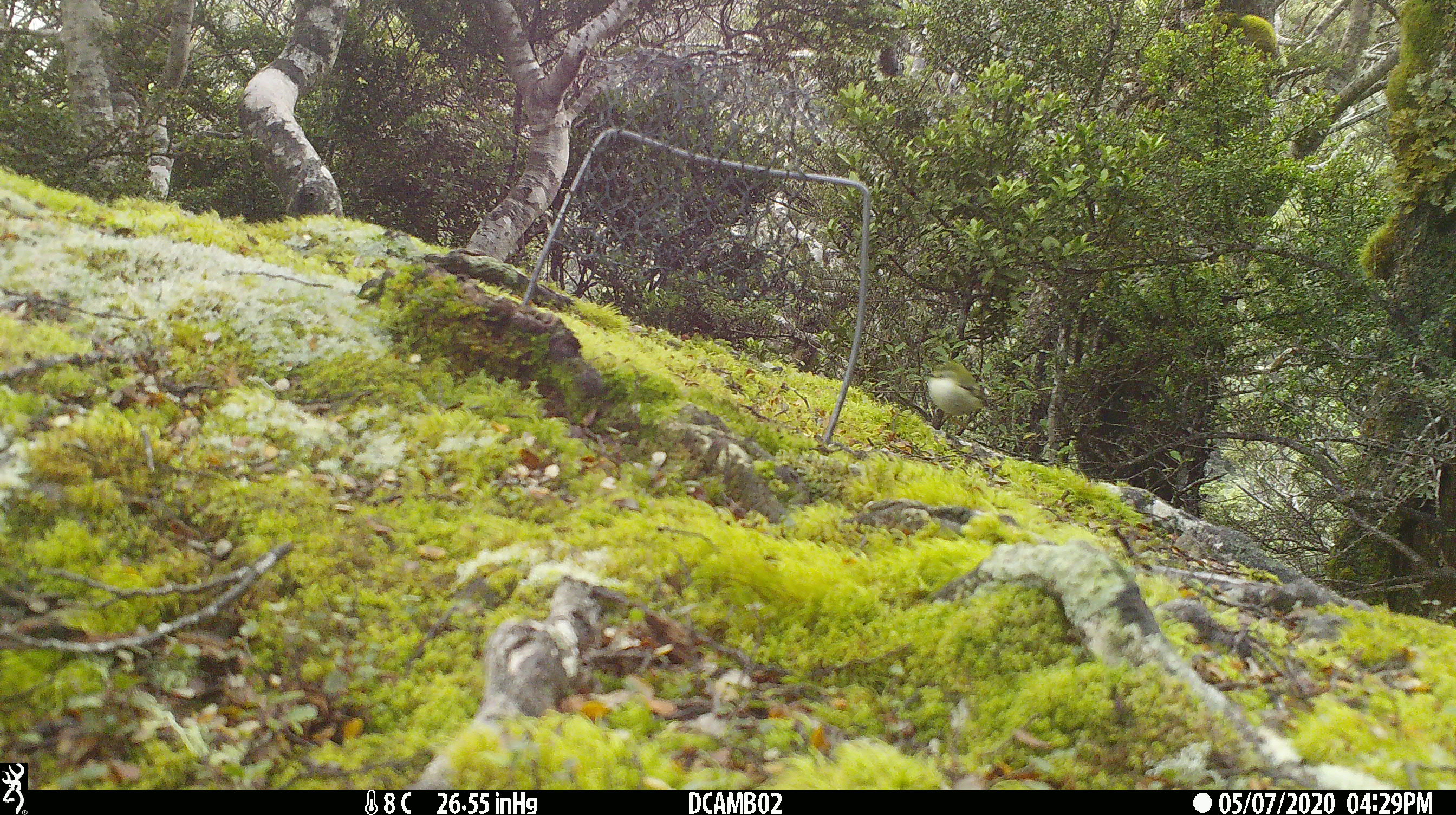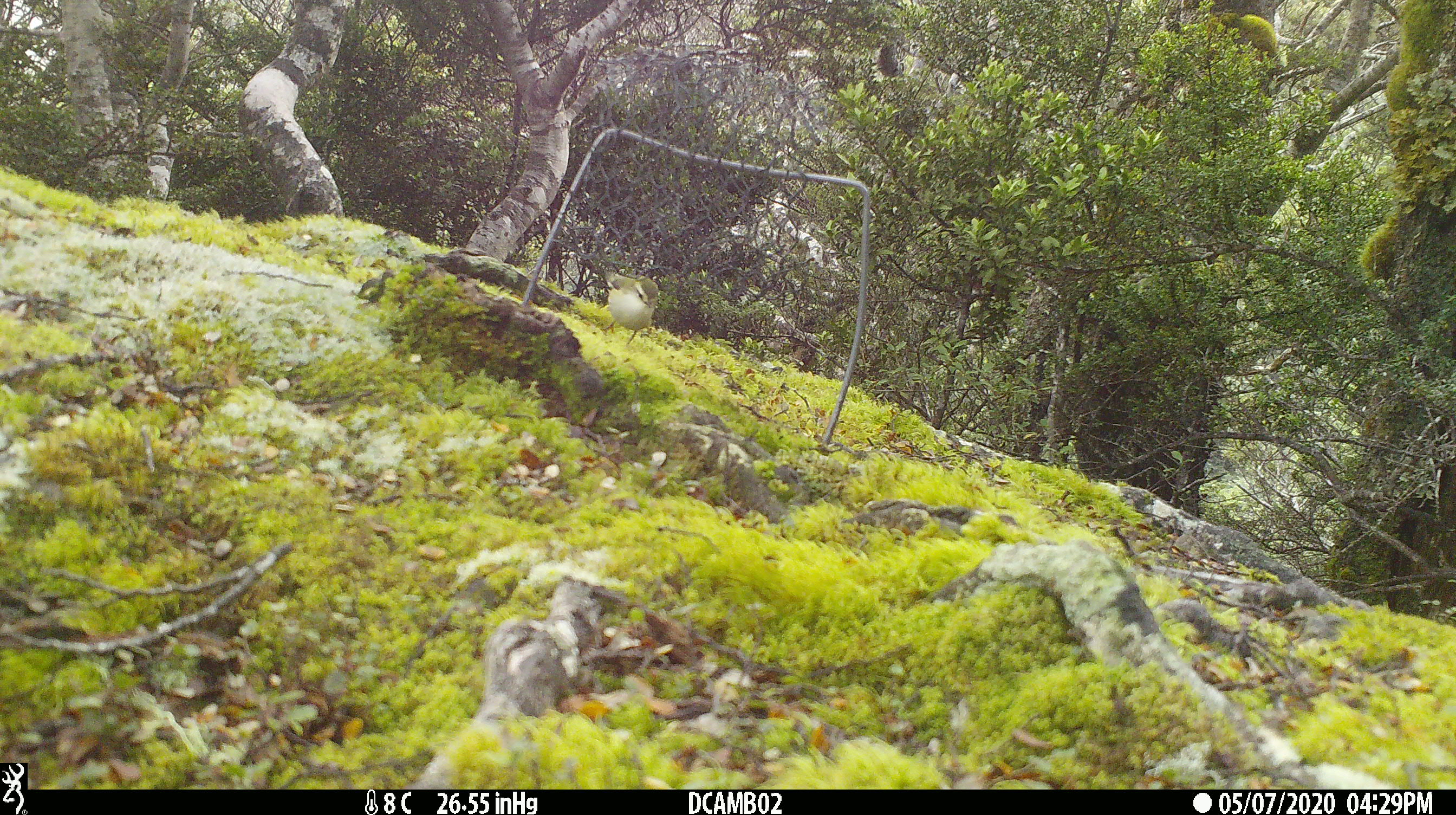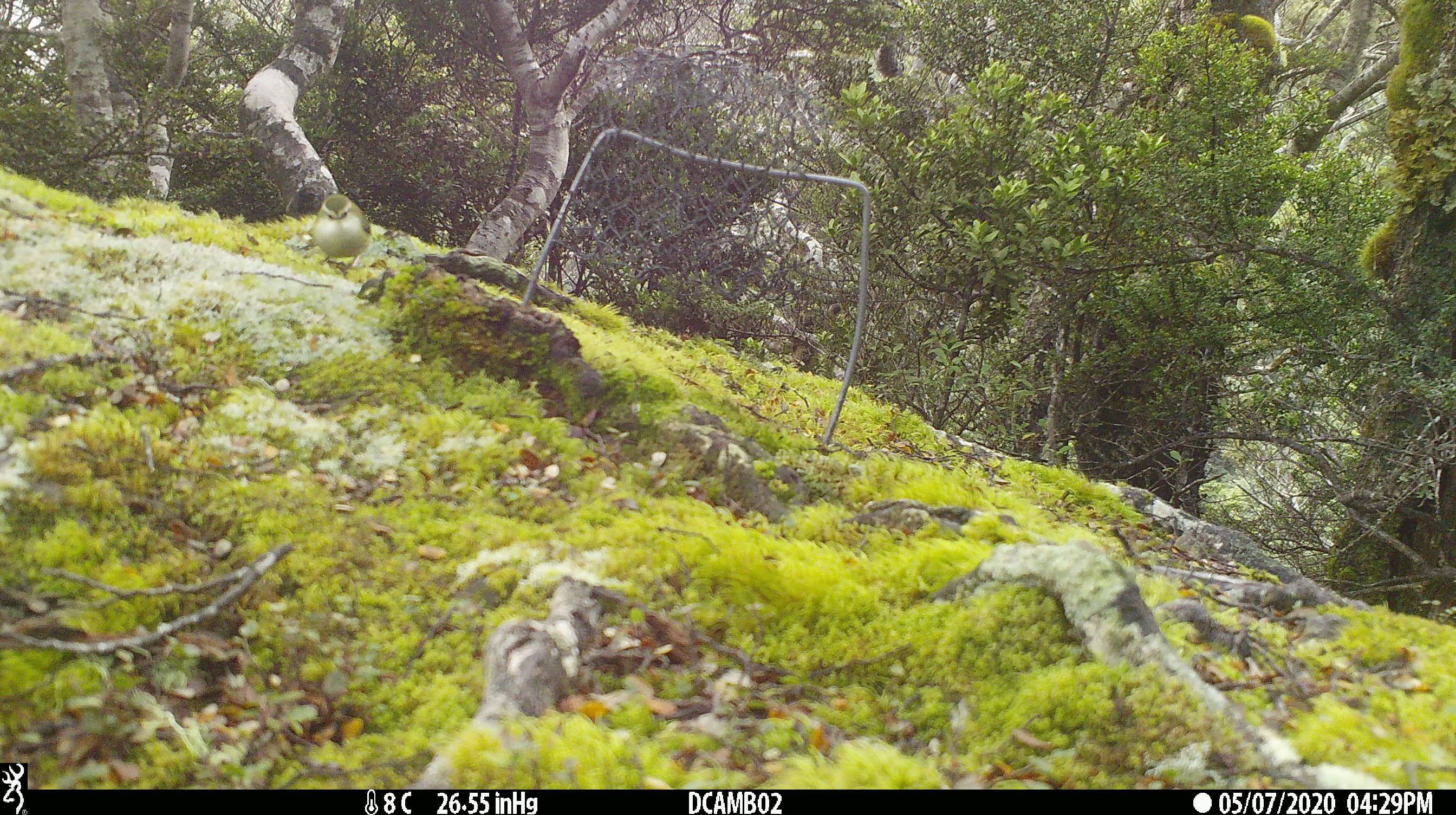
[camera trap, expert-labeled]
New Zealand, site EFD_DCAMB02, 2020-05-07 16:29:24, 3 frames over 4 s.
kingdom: Animalia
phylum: Chordata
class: Aves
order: Passeriformes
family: Acanthisittidae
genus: Acanthisitta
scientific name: Acanthisitta chloris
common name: rifleman